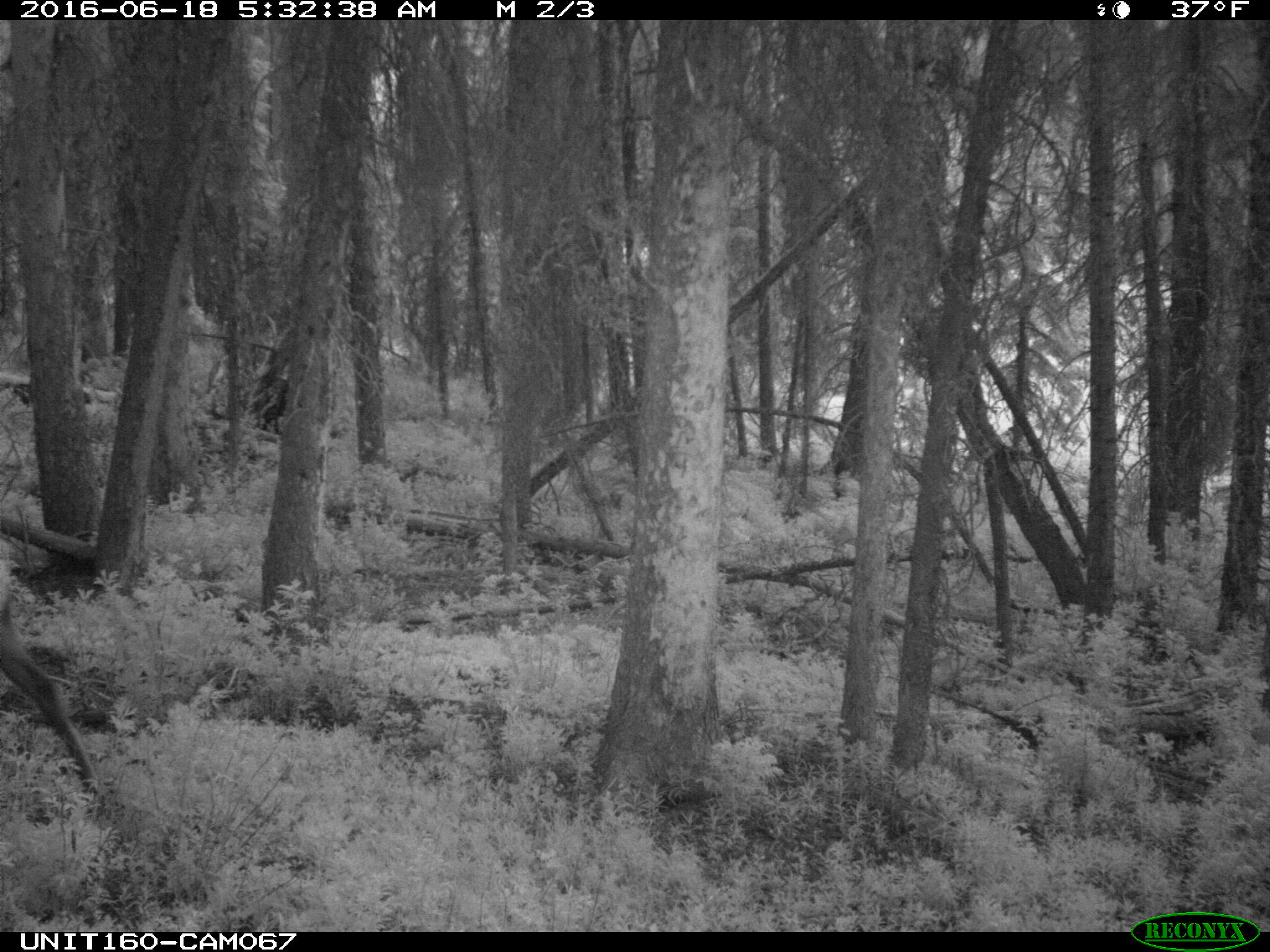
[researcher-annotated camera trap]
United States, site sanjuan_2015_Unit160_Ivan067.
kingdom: Animalia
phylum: Chordata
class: Mammalia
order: Artiodactyla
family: Cervidae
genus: Cervus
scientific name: Cervus elaphus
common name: red deer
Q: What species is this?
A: Cervus elaphus (red deer).